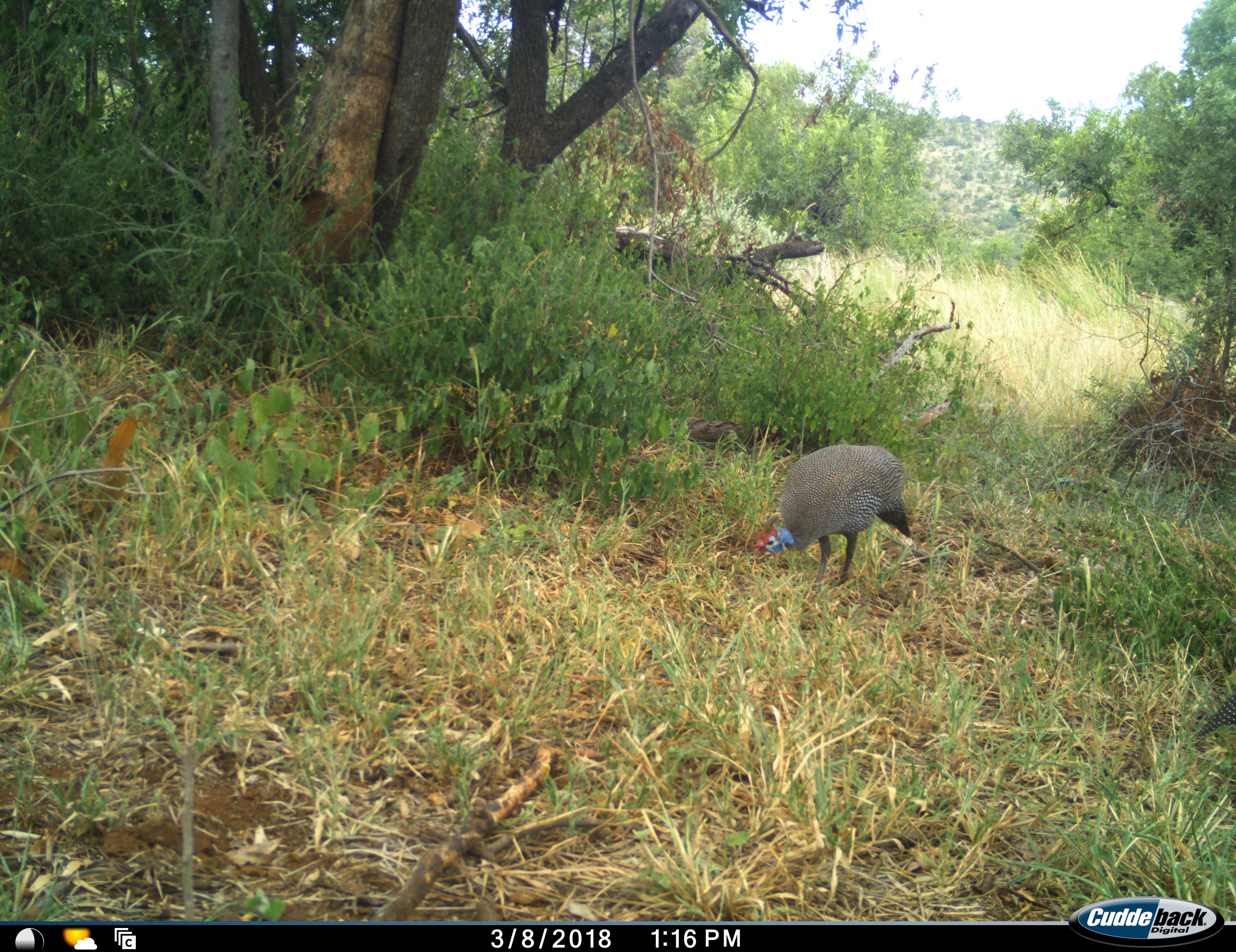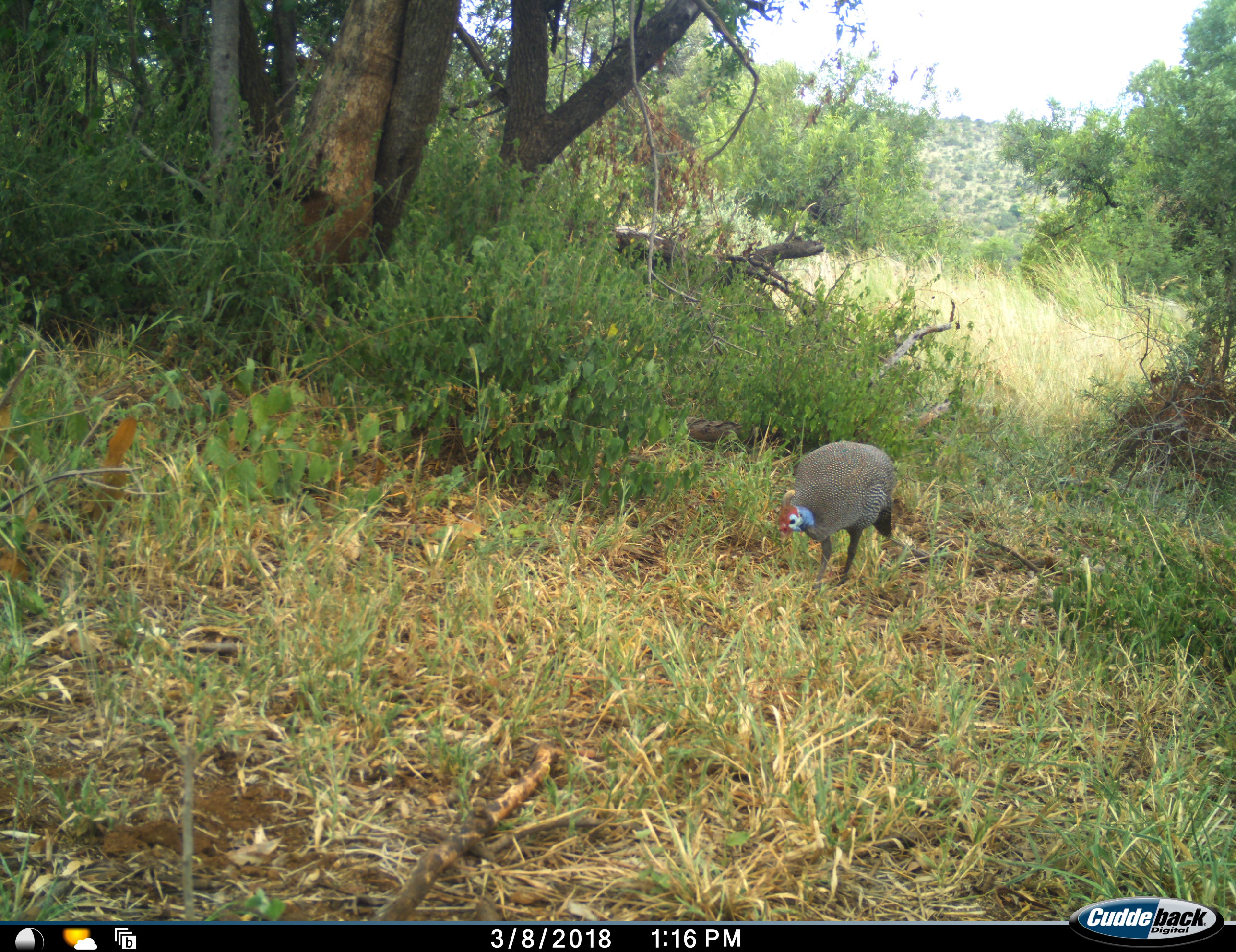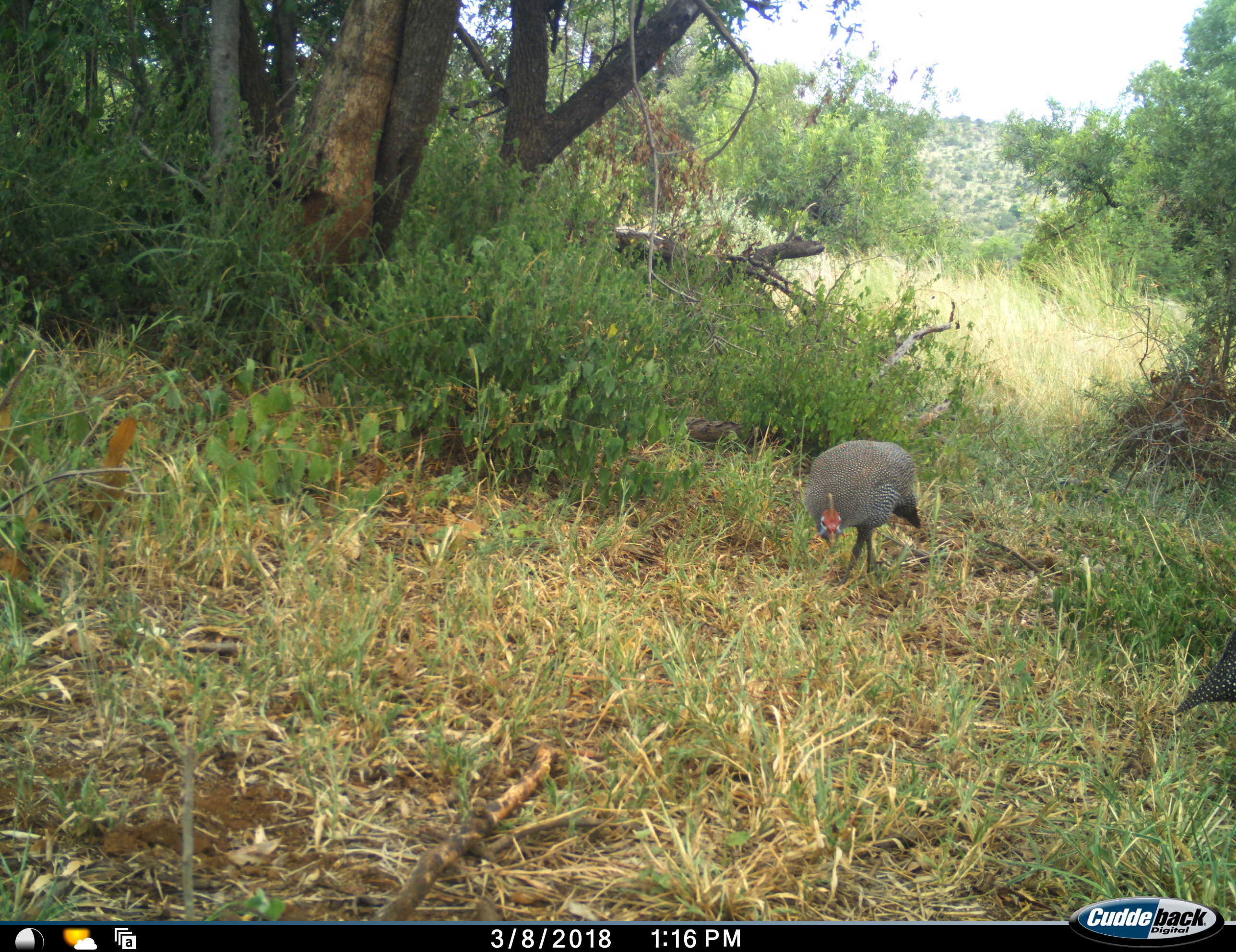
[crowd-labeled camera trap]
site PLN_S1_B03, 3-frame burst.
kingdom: Animalia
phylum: Chordata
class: Aves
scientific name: Aves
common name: bird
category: birdother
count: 2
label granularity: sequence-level